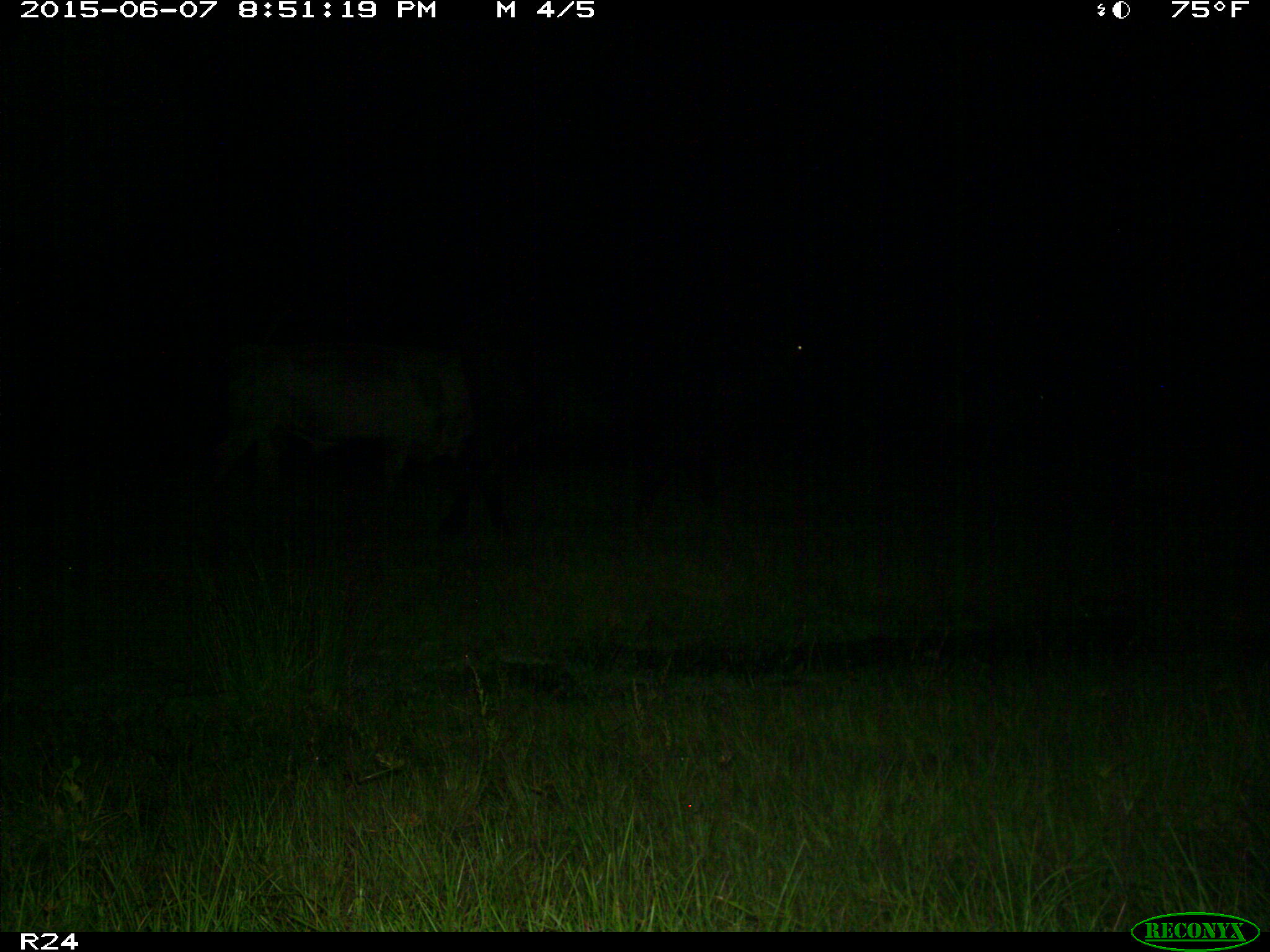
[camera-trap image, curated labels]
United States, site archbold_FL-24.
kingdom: Animalia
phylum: Chordata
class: Mammalia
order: Artiodactyla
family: Bovidae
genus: Bos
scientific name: Bos taurus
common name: domestic cow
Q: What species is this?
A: Bos taurus (domestic cow).